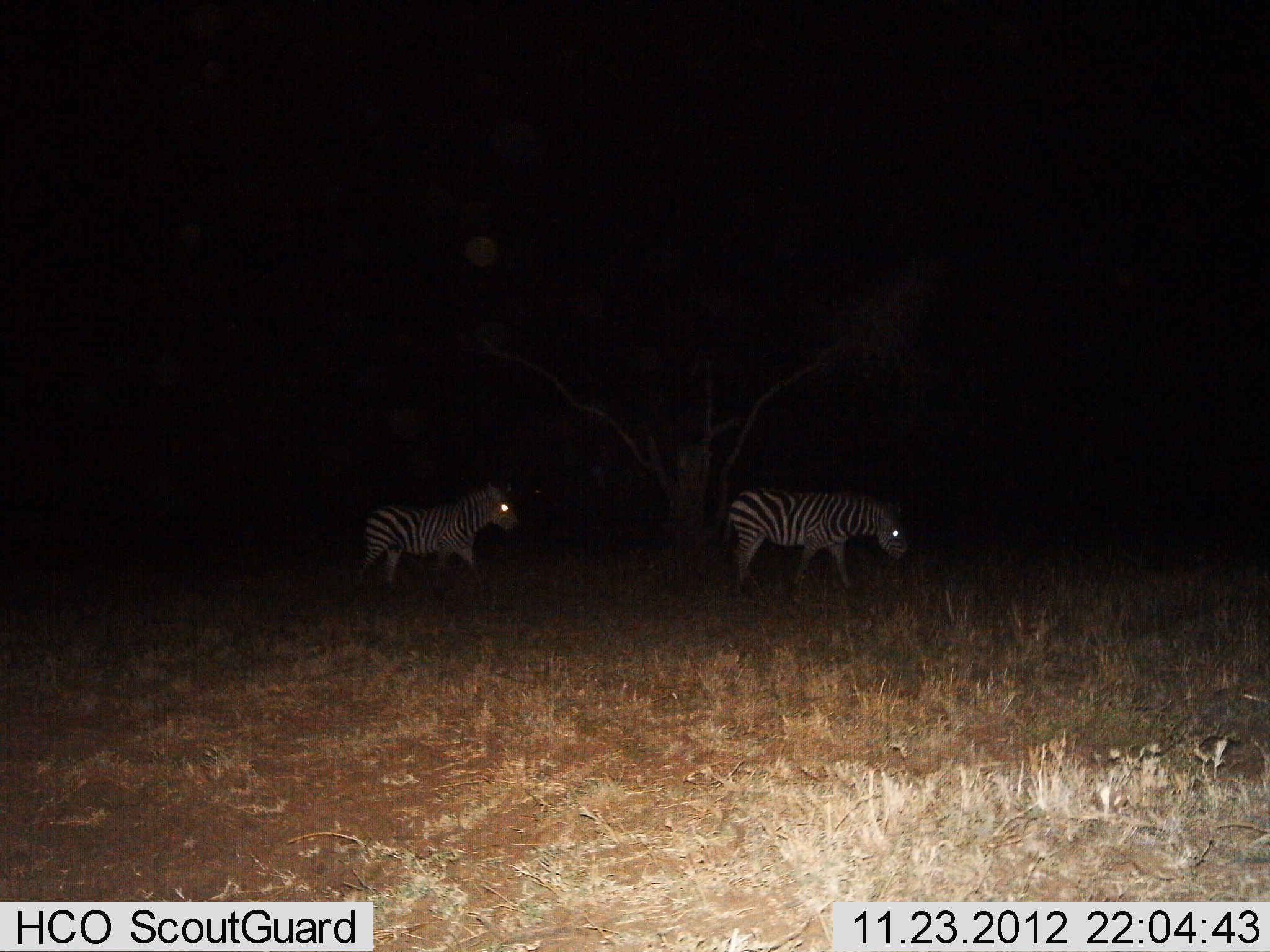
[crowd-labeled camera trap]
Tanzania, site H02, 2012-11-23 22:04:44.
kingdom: Animalia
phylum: Chordata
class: Mammalia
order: Perissodactyla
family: Equidae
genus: Equus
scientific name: Equus quagga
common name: plains zebra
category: zebra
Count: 2.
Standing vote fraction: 35%.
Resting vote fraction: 0%.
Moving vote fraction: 74%.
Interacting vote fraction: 0%.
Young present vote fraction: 0%.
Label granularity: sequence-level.